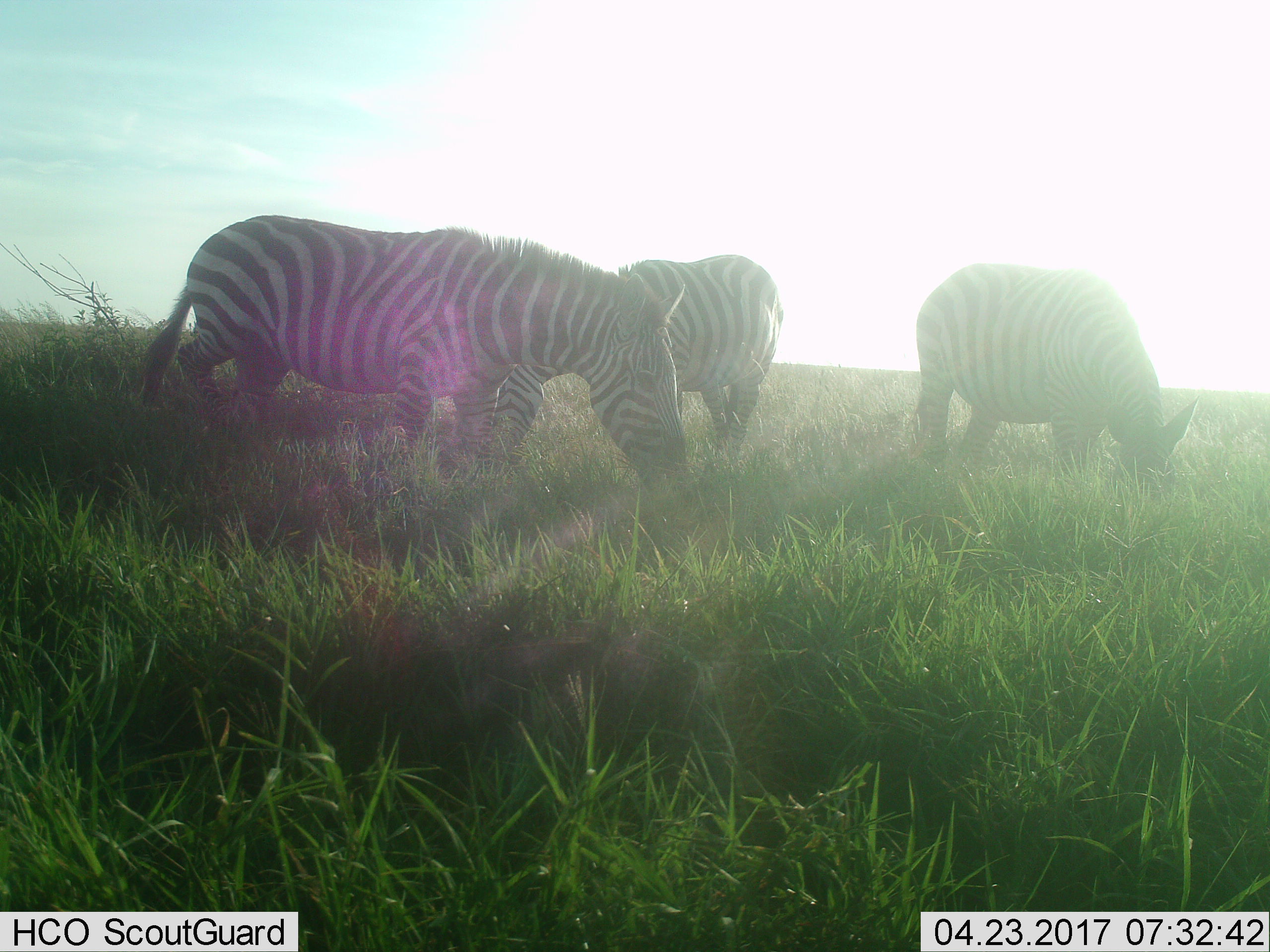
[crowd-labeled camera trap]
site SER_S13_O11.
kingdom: Animalia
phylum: Chordata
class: Mammalia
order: Perissodactyla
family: Equidae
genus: Equus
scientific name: Equus quagga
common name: plains zebra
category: zebraplains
Zebraplains (plains zebra) (Equus quagga), count 3. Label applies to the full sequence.